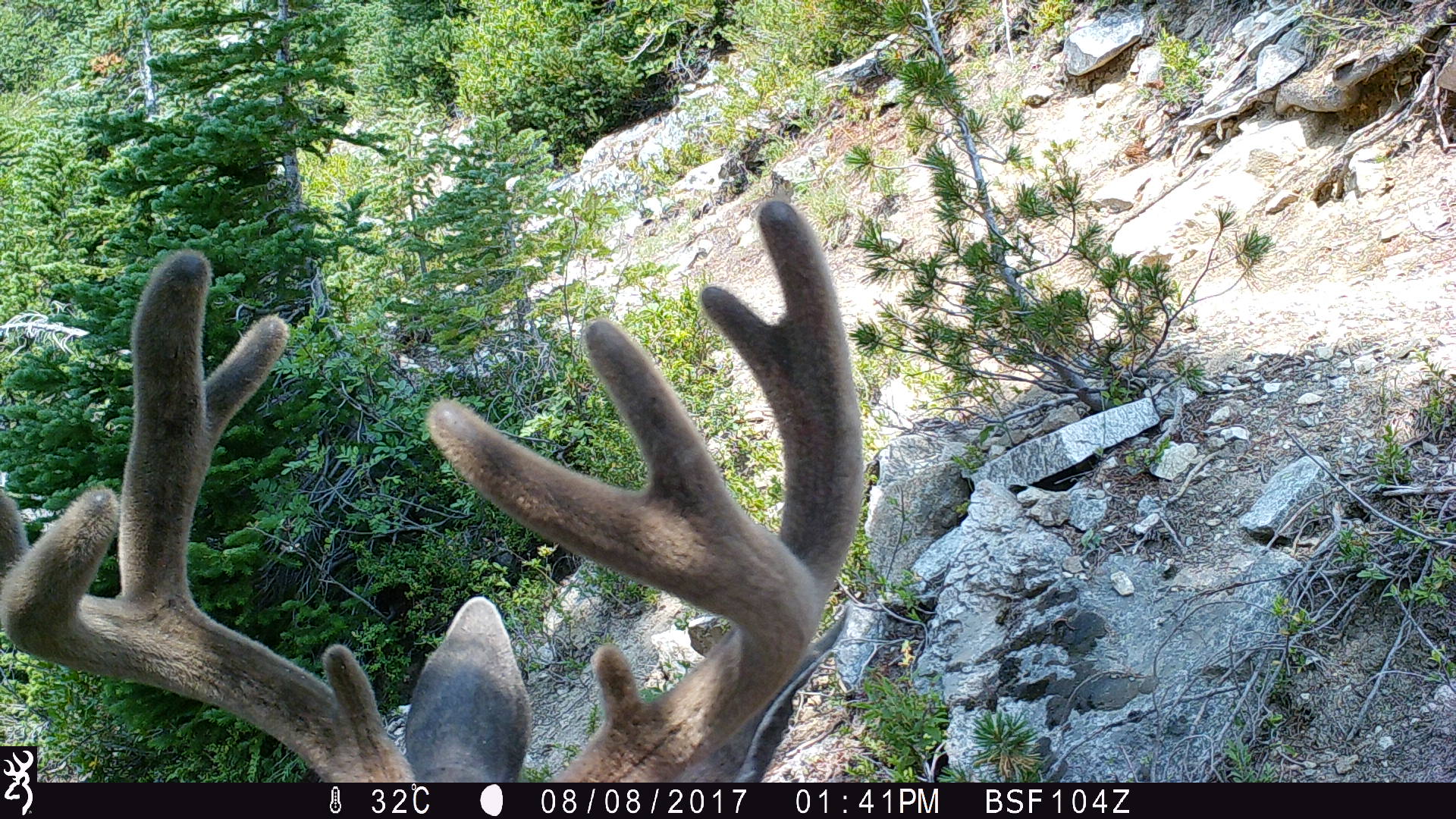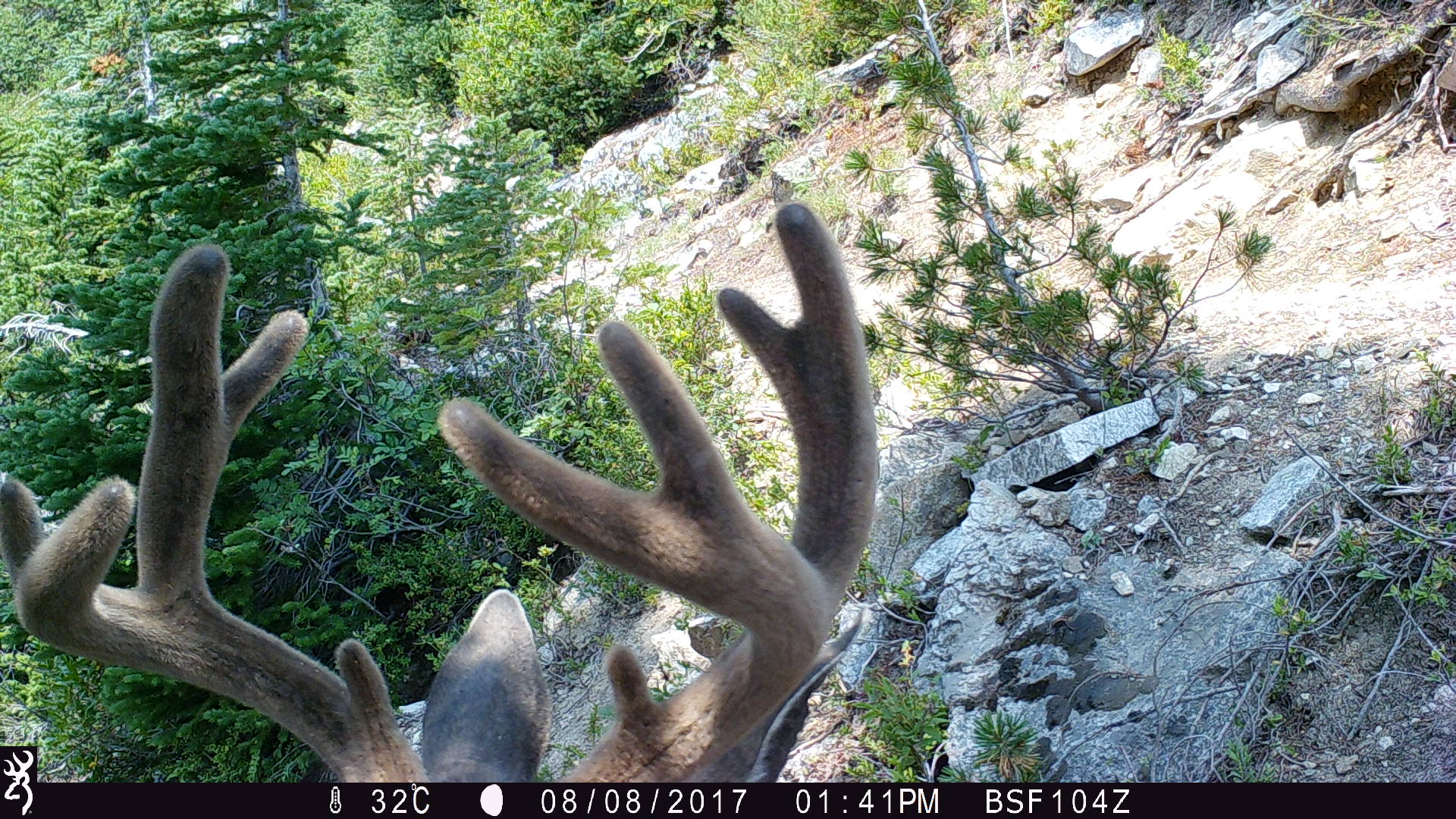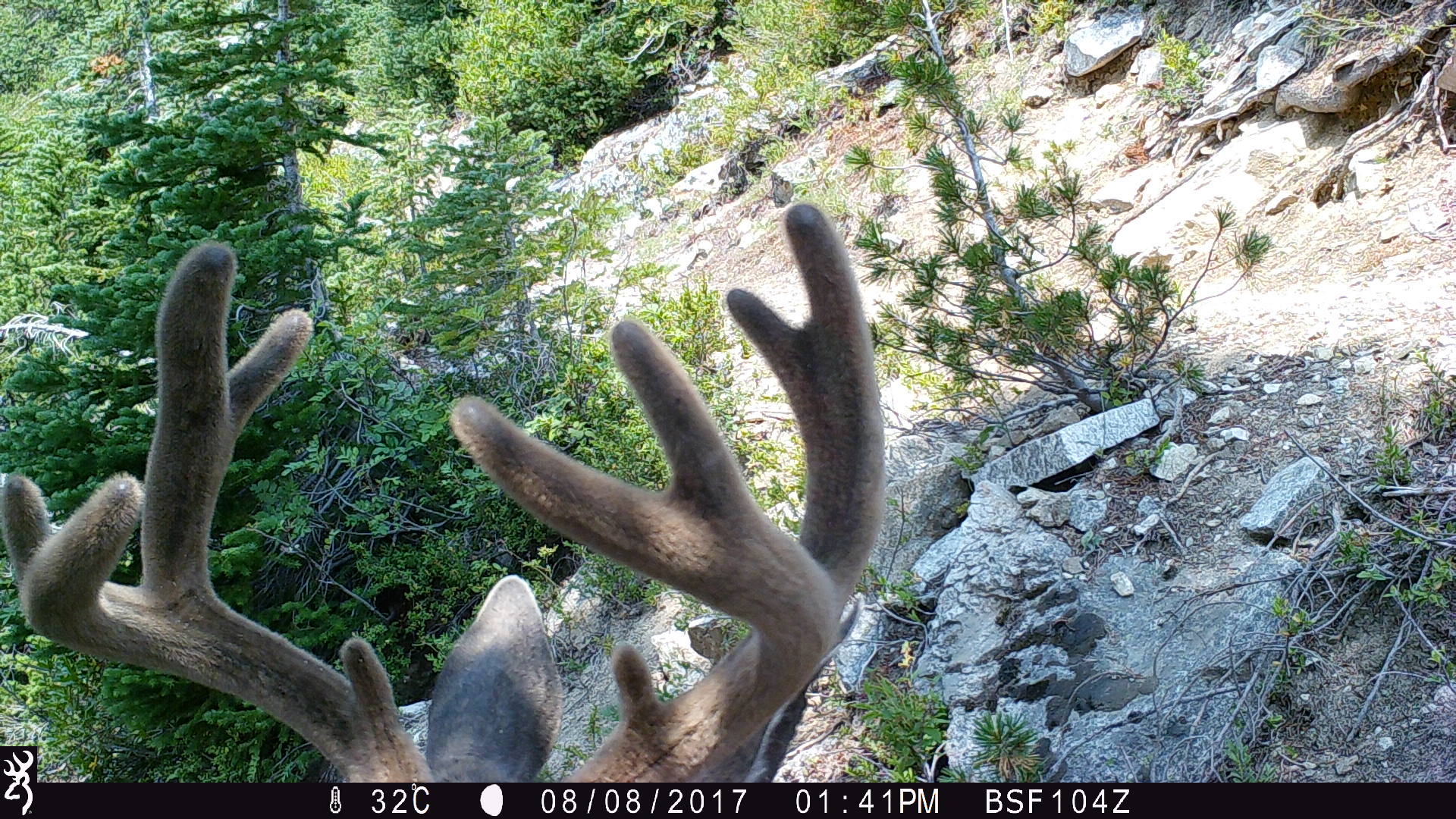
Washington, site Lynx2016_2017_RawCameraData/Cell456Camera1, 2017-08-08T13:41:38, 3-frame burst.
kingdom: Animalia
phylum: Chordata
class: Mammalia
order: Artiodactyla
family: Cervidae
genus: Odocoileus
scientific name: Odocoileus hemionus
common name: mule deer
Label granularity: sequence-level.